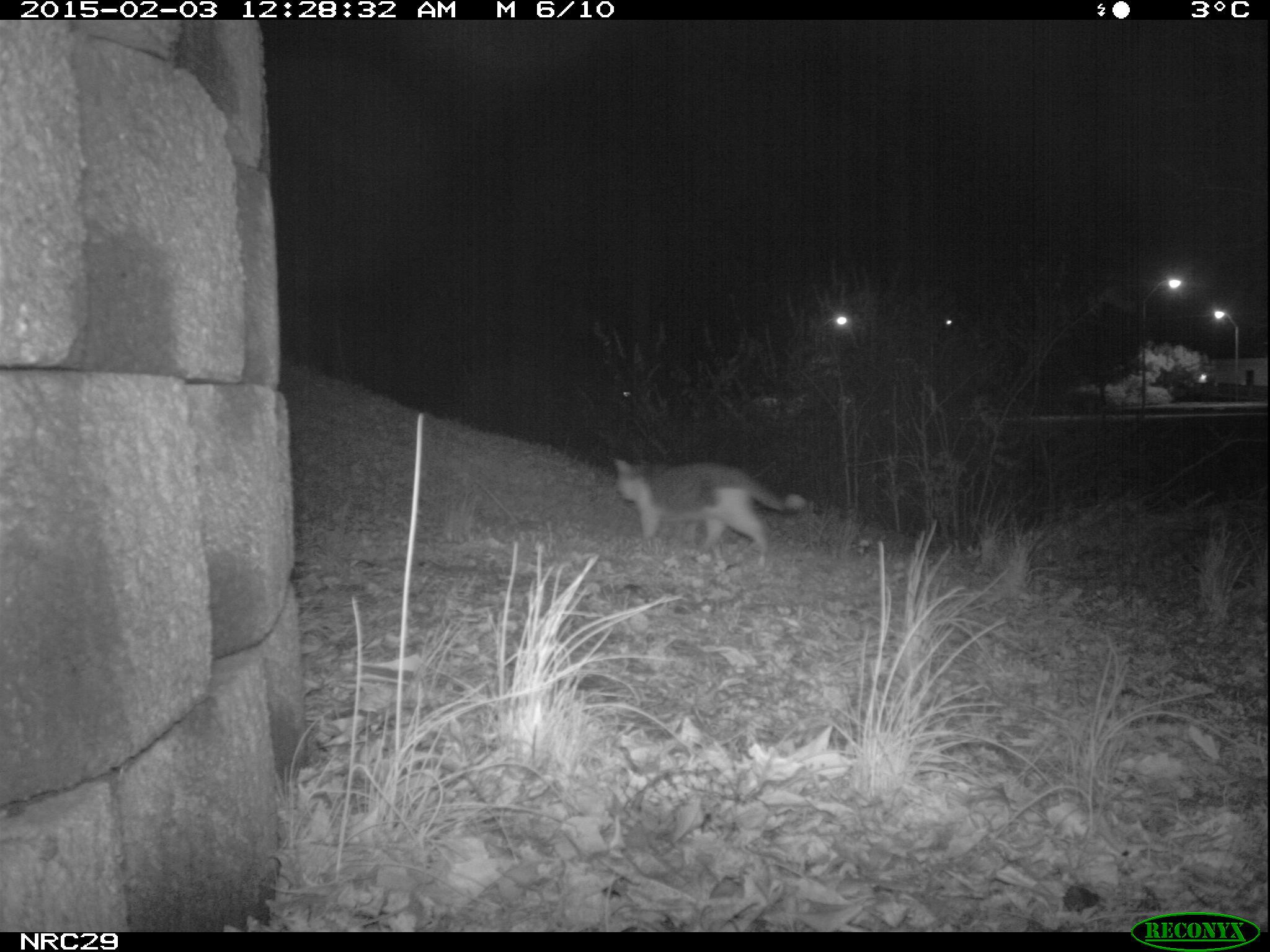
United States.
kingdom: Animalia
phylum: Chordata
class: Mammalia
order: Carnivora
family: Felidae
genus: Felis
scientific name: Felis catus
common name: domestic cat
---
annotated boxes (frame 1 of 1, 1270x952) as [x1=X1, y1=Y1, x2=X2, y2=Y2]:
Domestic Cat: [x1=595, y1=446, x2=811, y2=568]